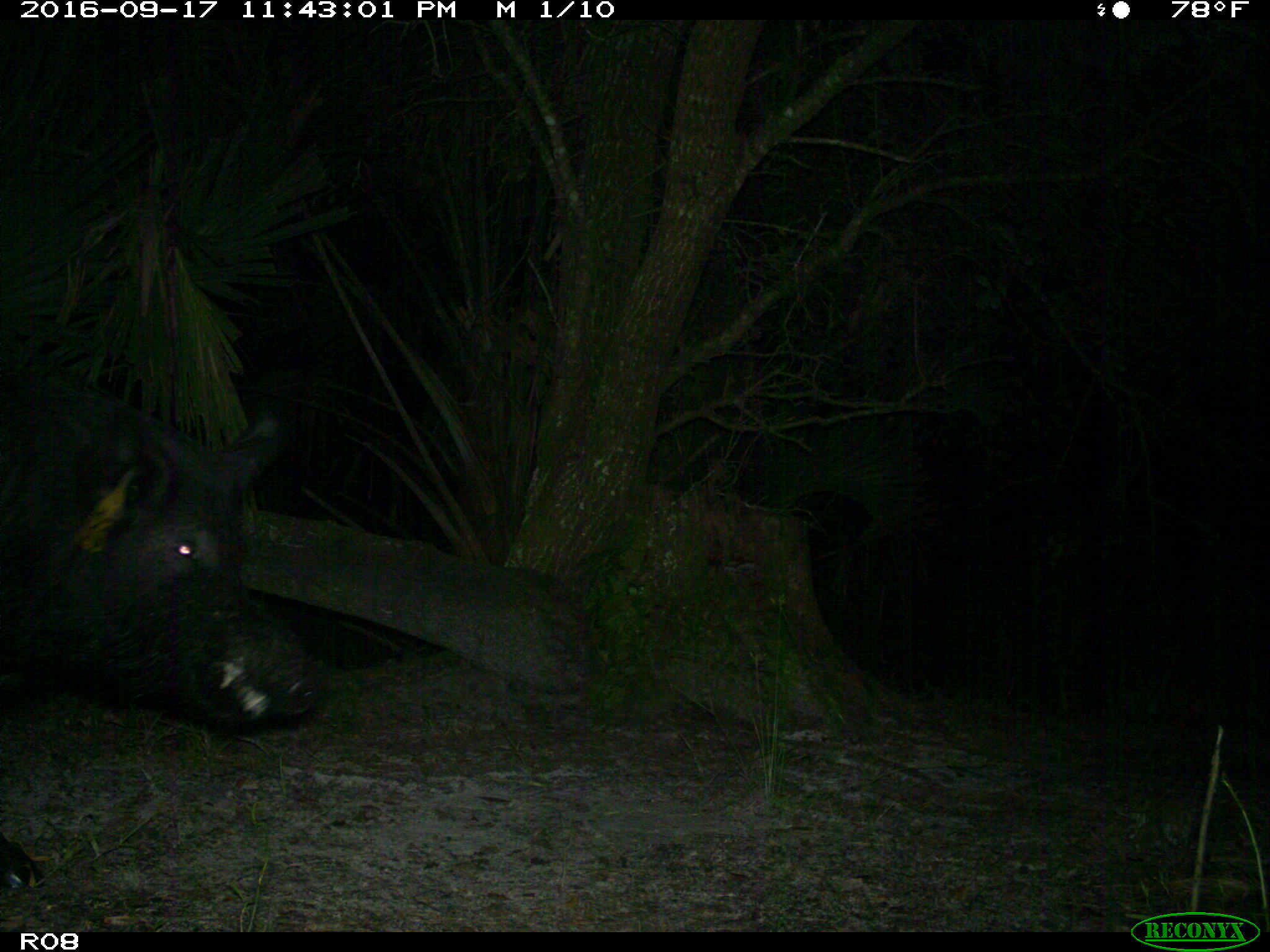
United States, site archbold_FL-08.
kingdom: Animalia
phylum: Chordata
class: Mammalia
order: Artiodactyla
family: Suidae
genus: Sus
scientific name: Sus scrofa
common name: wild boar